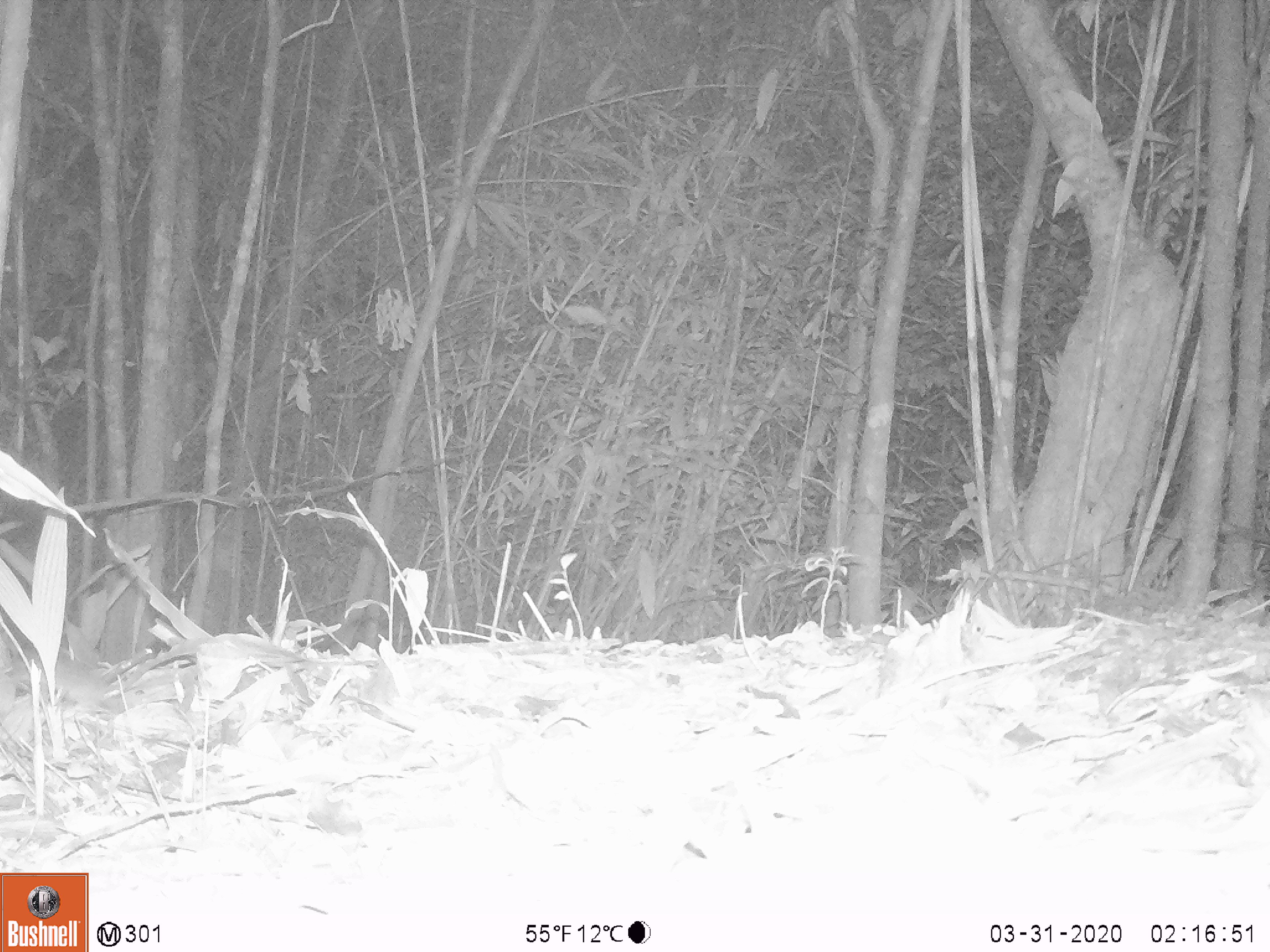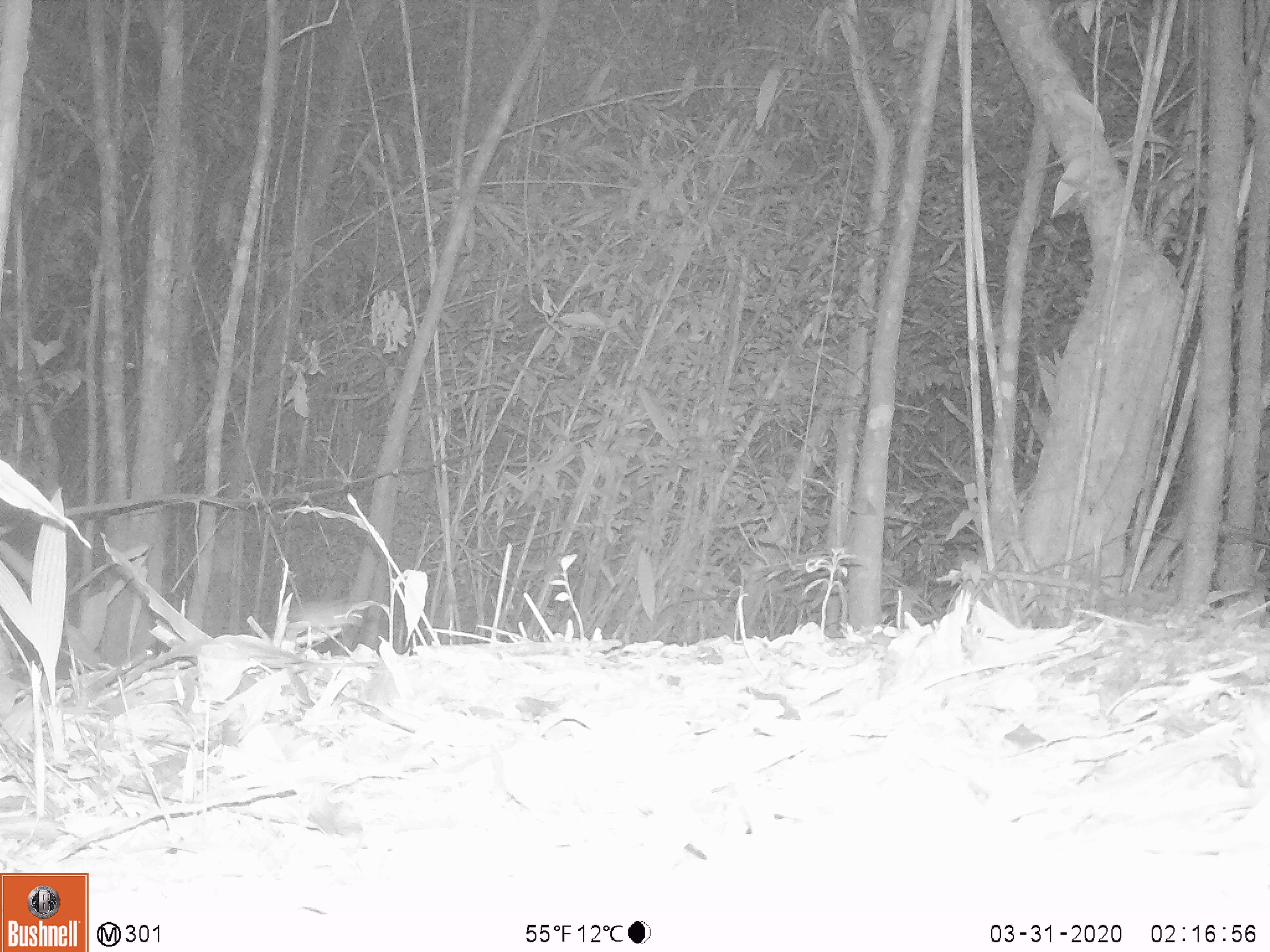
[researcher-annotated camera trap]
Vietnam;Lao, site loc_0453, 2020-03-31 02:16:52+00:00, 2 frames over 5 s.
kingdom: Animalia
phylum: Chordata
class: Mammalia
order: Rodentia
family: Muridae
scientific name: Muridae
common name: old-world mice and rats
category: unidentified murid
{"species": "unidentified murid (old-world mice and rats) (Muridae)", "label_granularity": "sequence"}